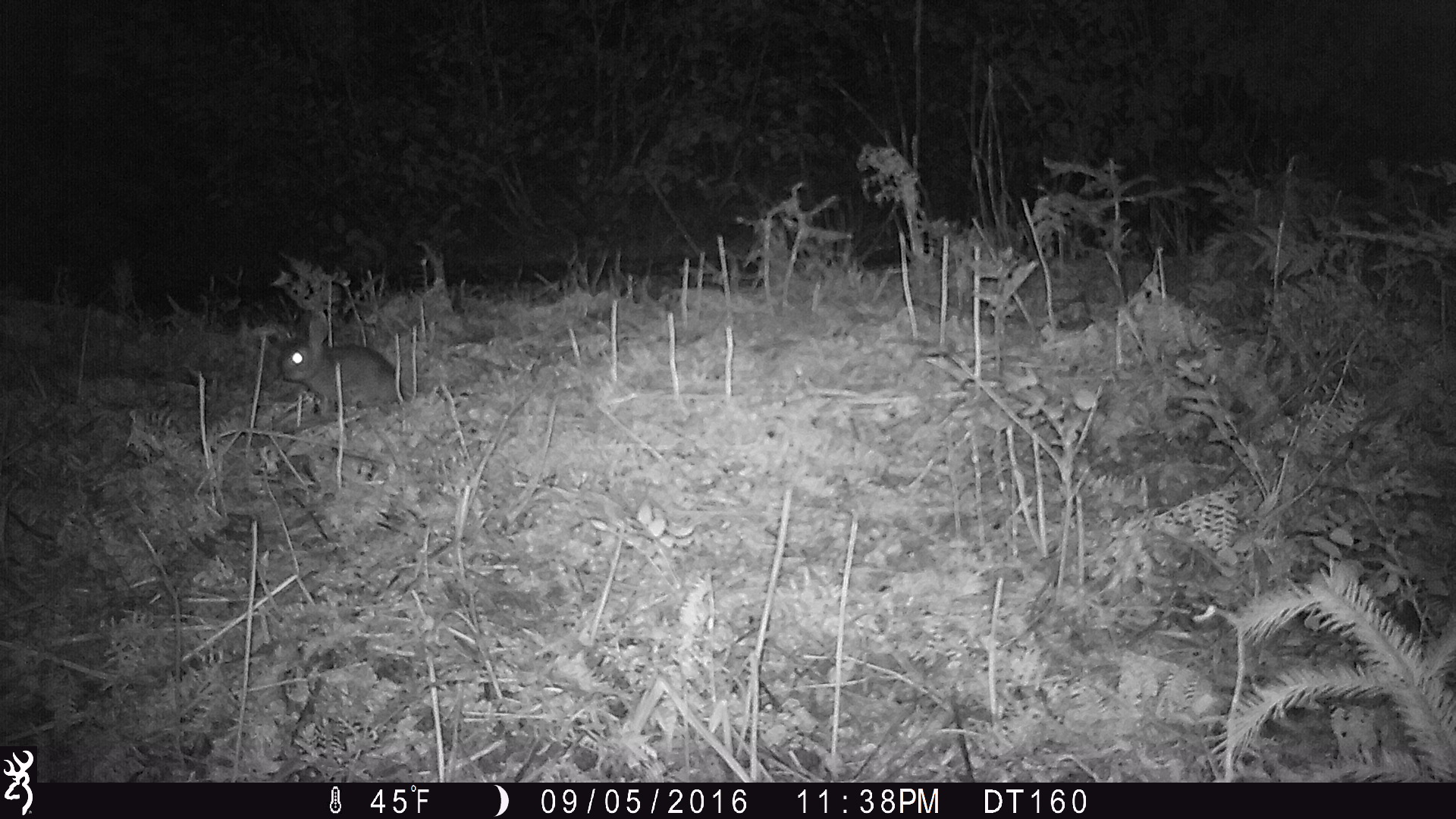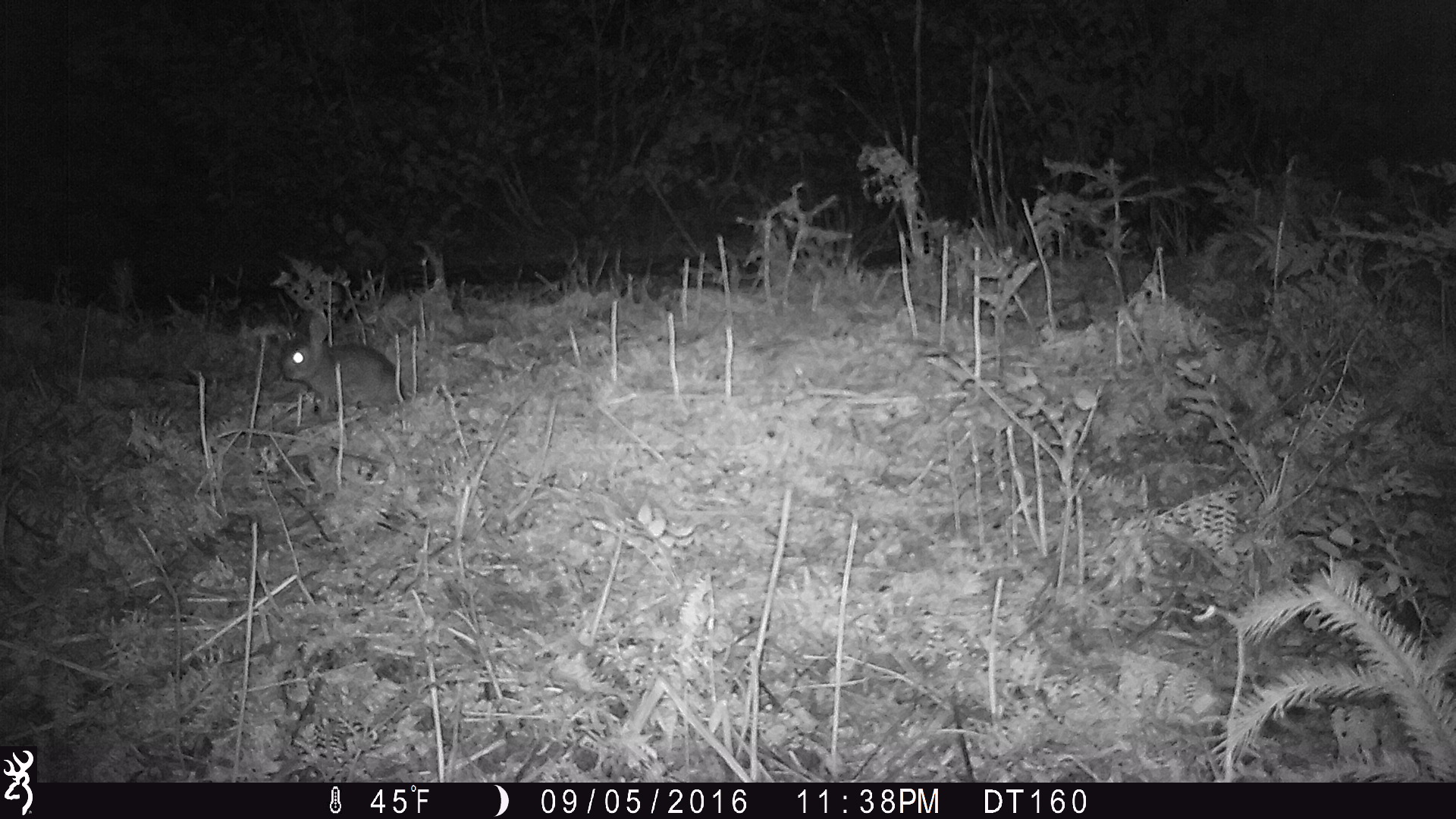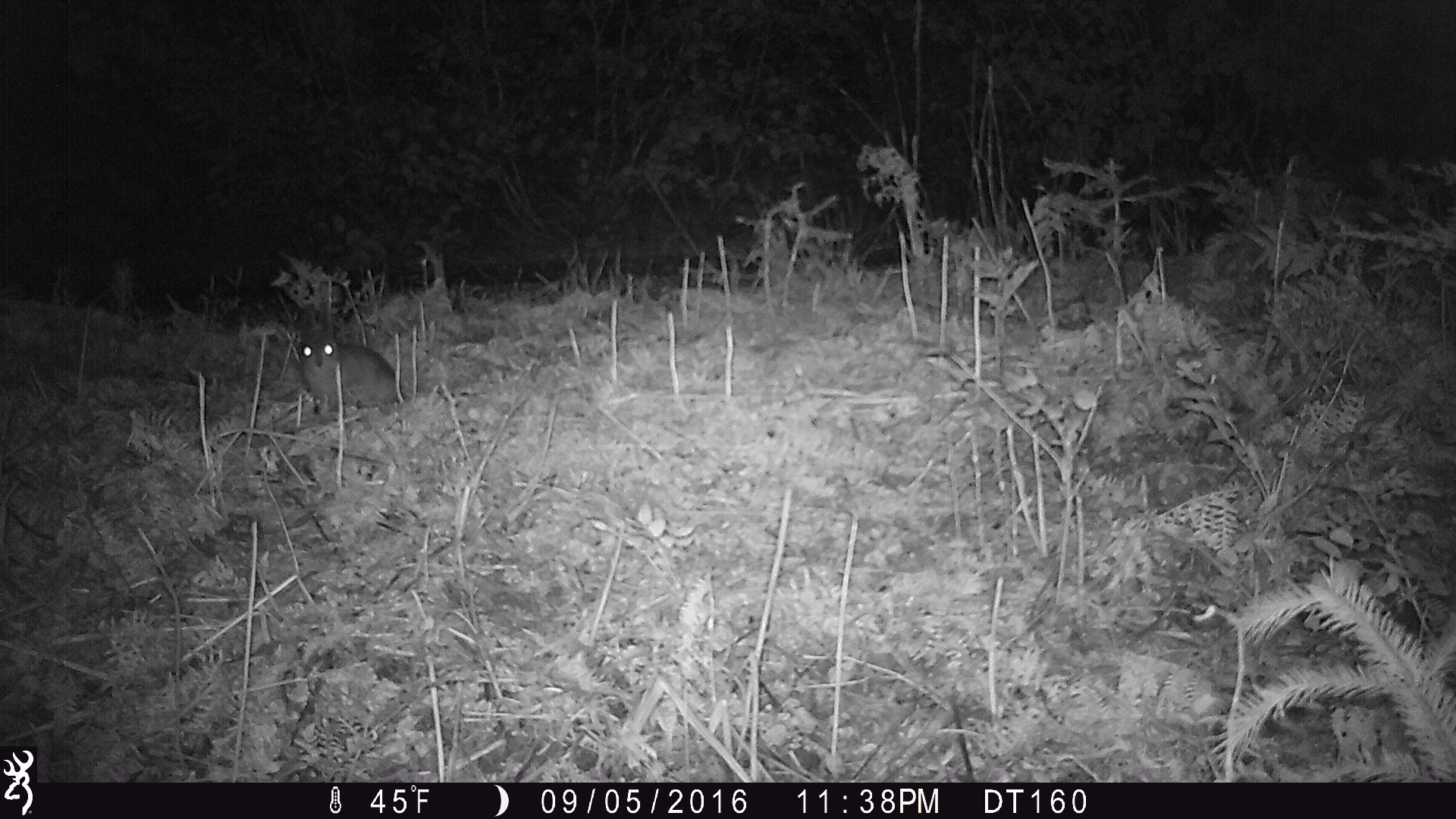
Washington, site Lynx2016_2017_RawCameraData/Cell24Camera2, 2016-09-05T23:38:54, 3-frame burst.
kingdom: Animalia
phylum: Chordata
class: Mammalia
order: Lagomorpha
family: Leporidae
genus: Lepus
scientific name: Lepus americanus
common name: snowshoe hare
Lepus americanus (snowshoe hare). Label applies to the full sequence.